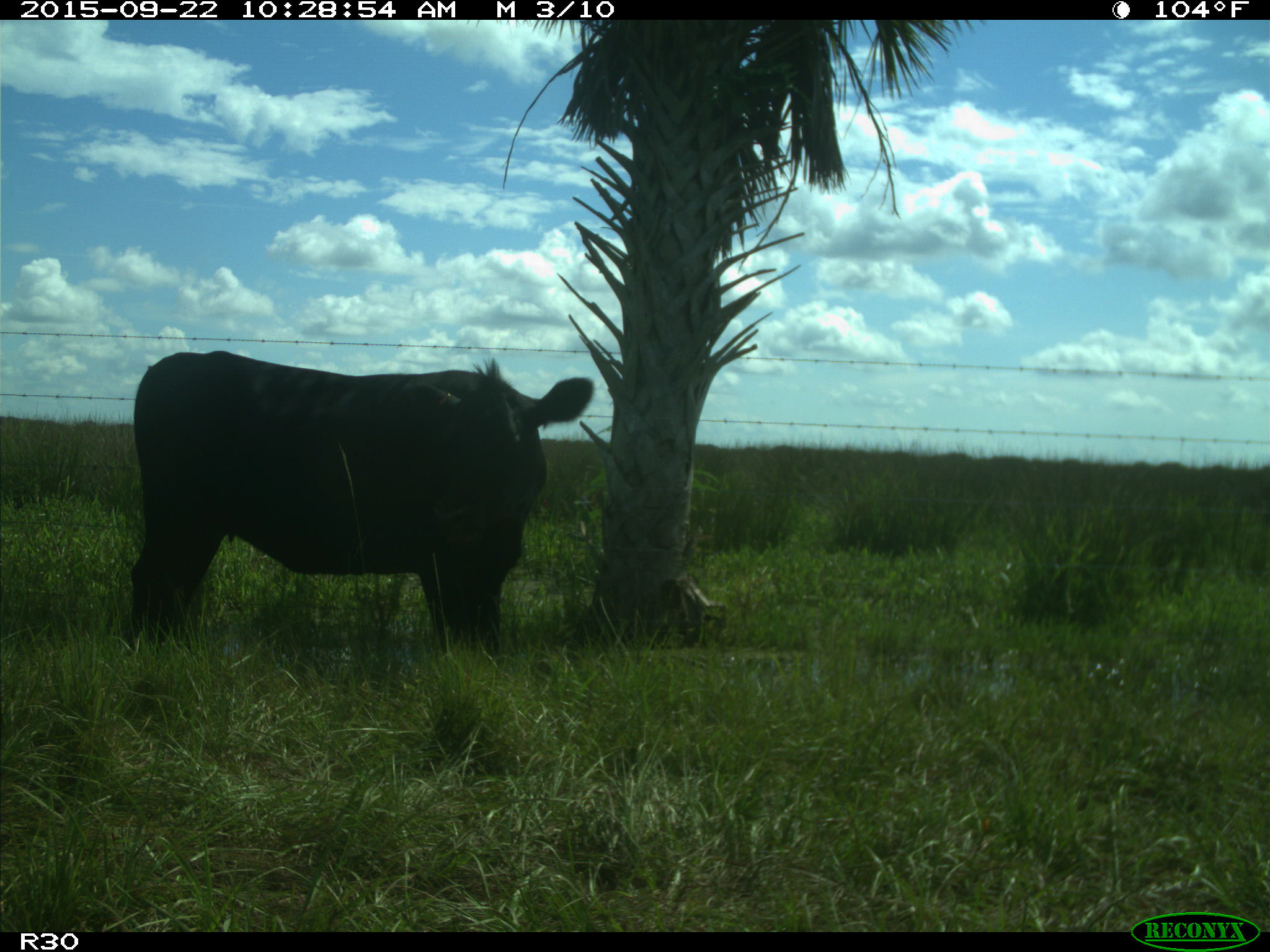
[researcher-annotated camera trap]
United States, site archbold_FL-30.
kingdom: Animalia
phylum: Chordata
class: Mammalia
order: Artiodactyla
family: Bovidae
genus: Bos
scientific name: Bos taurus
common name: domestic cow